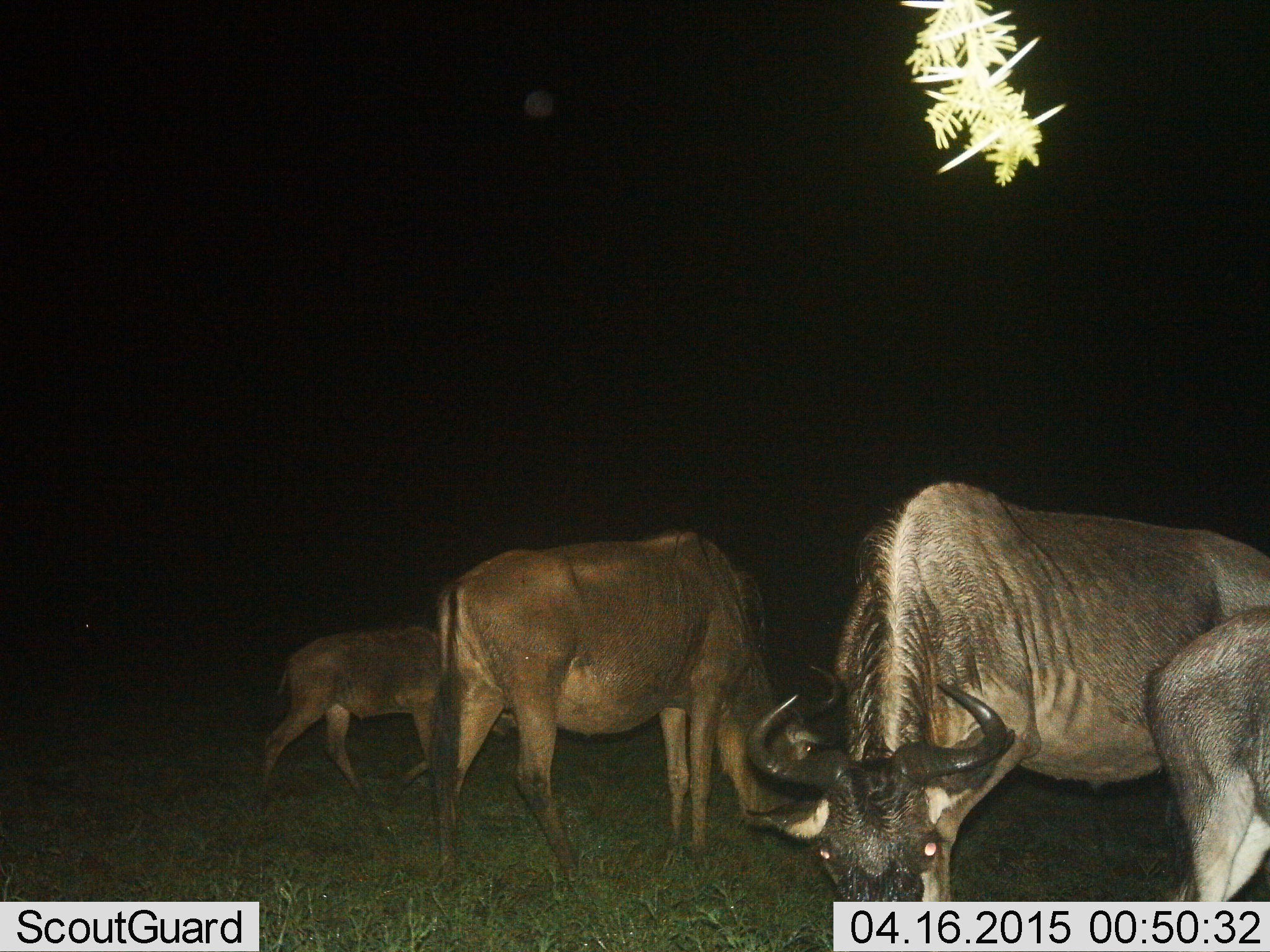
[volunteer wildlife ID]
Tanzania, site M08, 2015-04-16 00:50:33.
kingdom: Animalia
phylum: Chordata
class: Mammalia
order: Artiodactyla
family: Bovidae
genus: Connochaetes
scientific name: Connochaetes taurinus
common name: blue wildebeest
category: wildebeest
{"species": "wildebeest (blue wildebeest) (Connochaetes taurinus)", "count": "4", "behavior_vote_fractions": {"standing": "50%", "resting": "0%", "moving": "30%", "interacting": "0%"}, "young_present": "60%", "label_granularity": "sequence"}